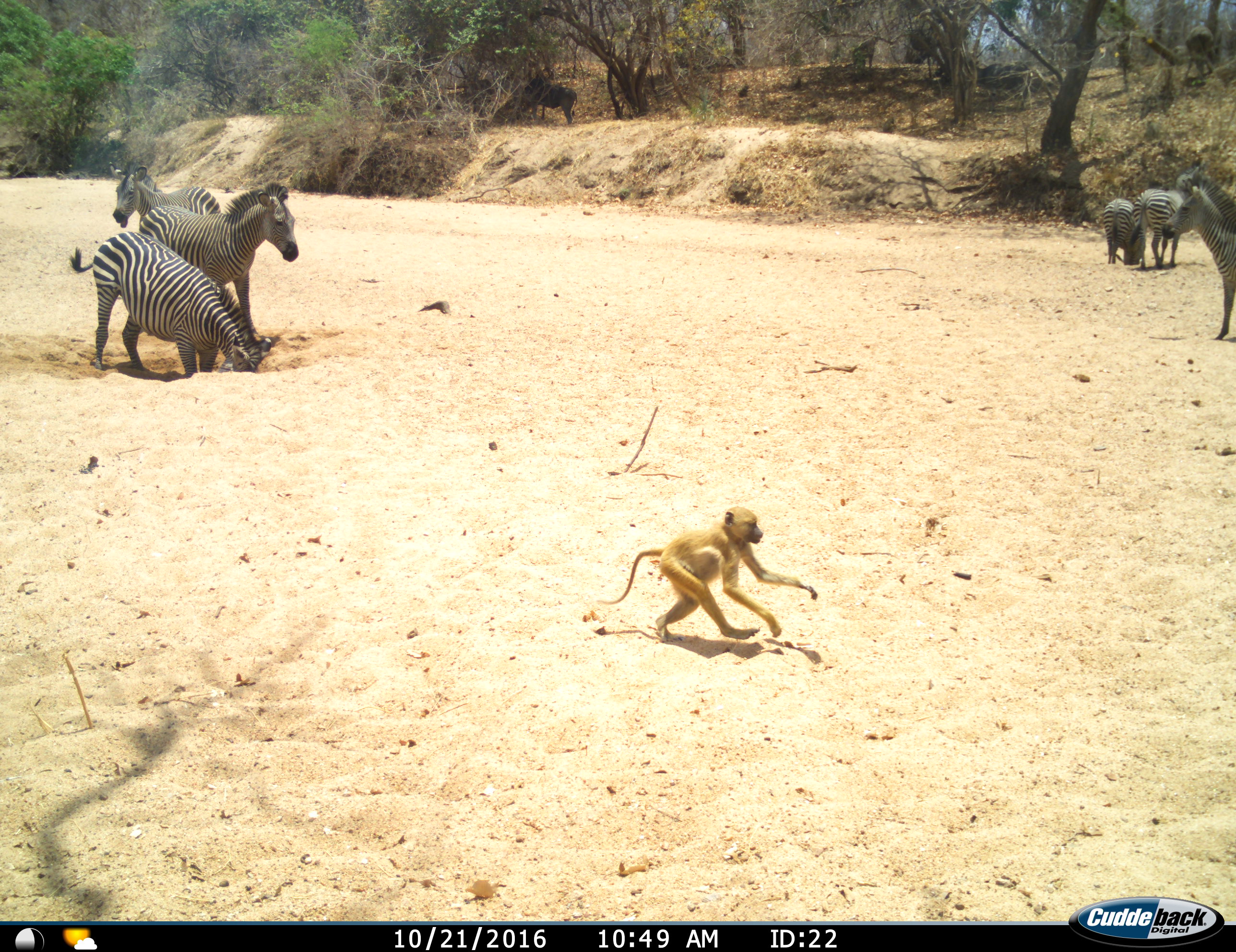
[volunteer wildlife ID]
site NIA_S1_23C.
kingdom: Animalia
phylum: Chordata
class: Mammalia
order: Primates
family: Cercopithecidae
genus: Papio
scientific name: Papio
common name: baboon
Baboon (Papio), count 1. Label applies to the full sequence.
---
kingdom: Animalia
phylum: Chordata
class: Mammalia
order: Perissodactyla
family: Equidae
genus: Equus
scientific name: Equus quagga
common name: plains zebra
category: zebraplains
Zebraplains (plains zebra) (Equus quagga), count 6. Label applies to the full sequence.